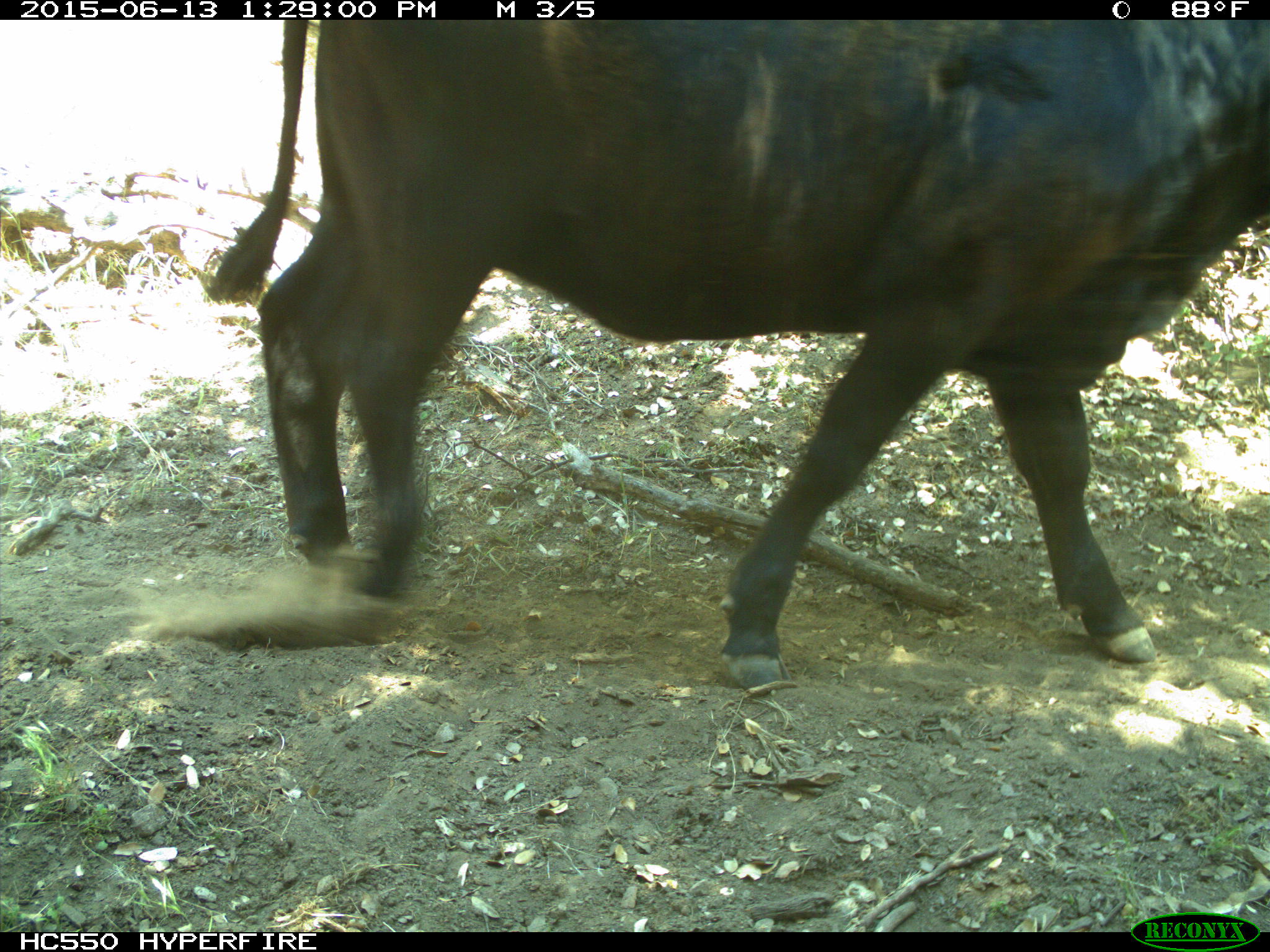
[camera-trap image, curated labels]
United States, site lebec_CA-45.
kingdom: Animalia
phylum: Chordata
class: Mammalia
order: Artiodactyla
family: Bovidae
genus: Bos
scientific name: Bos taurus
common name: domestic cow